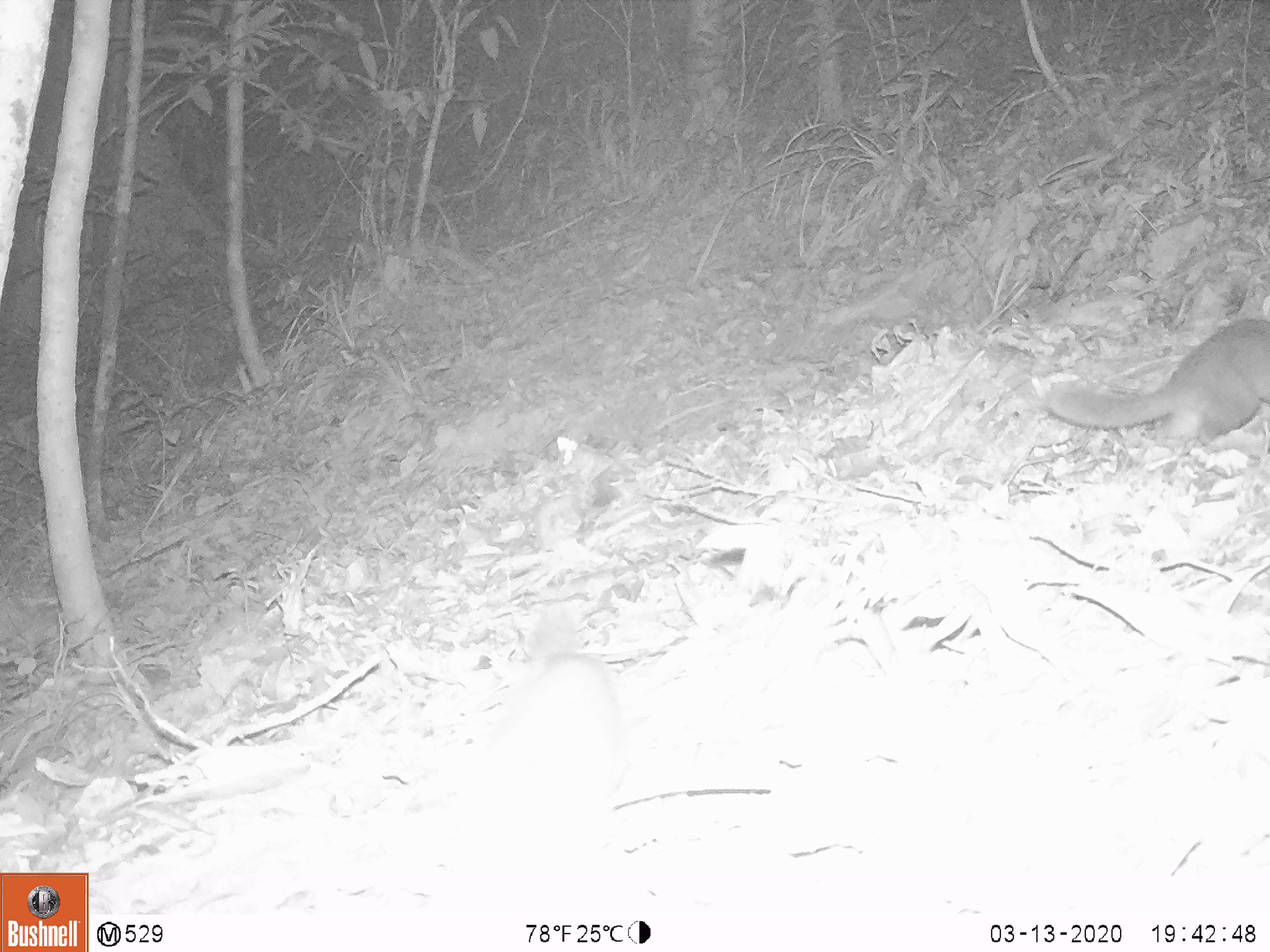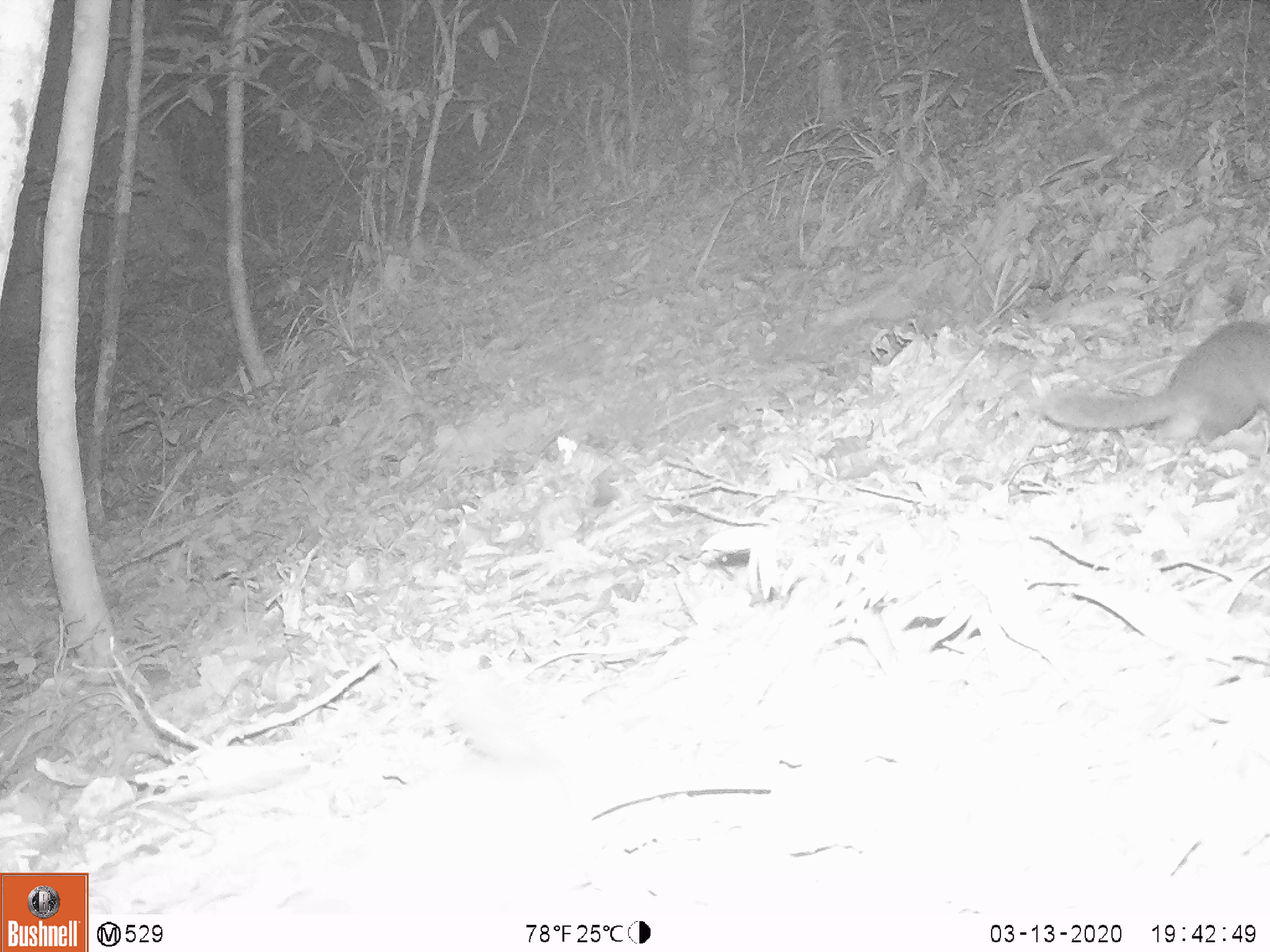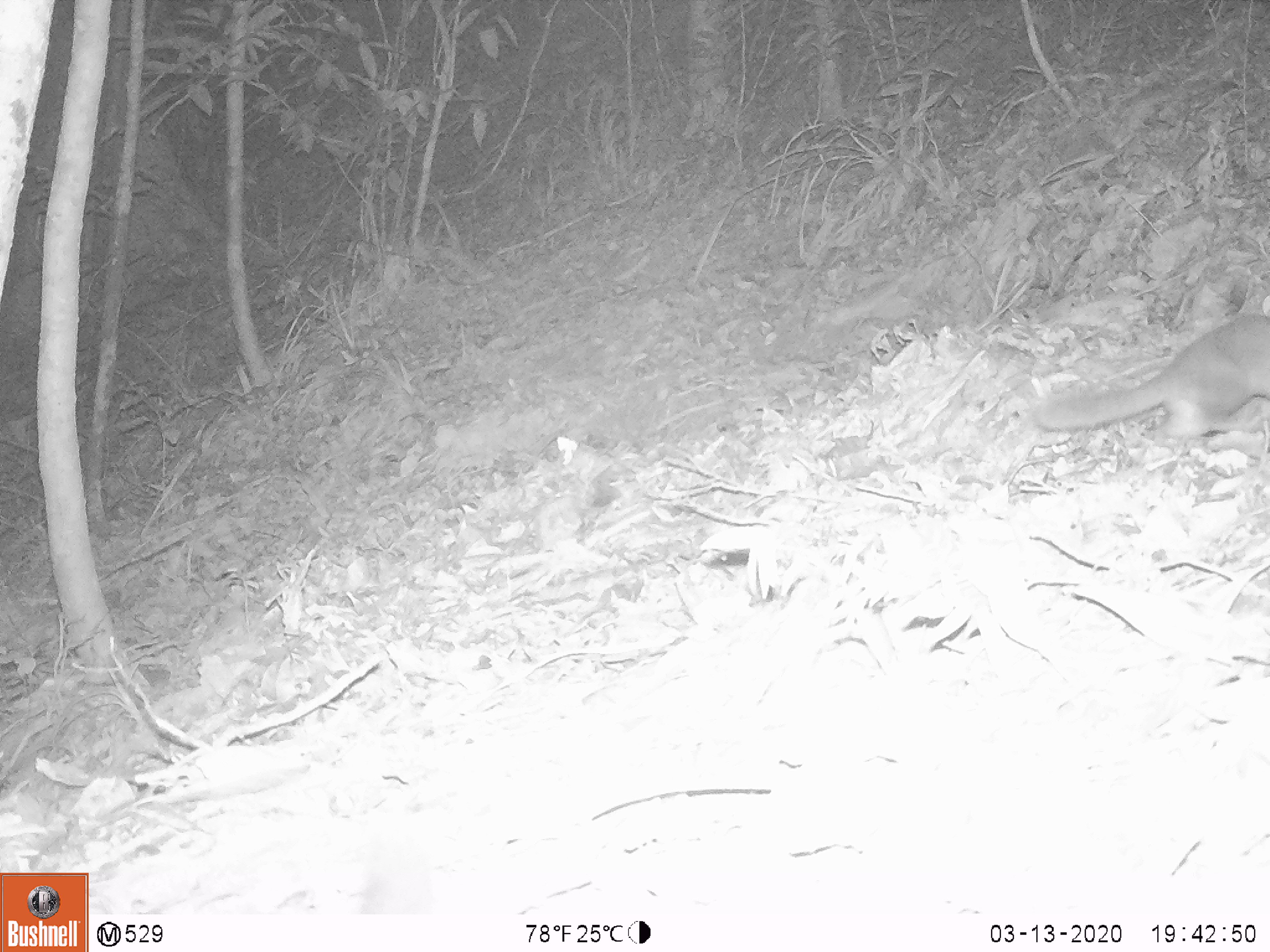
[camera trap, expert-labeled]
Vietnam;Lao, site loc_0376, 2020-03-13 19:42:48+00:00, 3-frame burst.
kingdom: Animalia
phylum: Chordata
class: Mammalia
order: Carnivora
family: Mustelidae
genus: Melogale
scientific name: Melogale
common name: ferret badger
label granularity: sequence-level